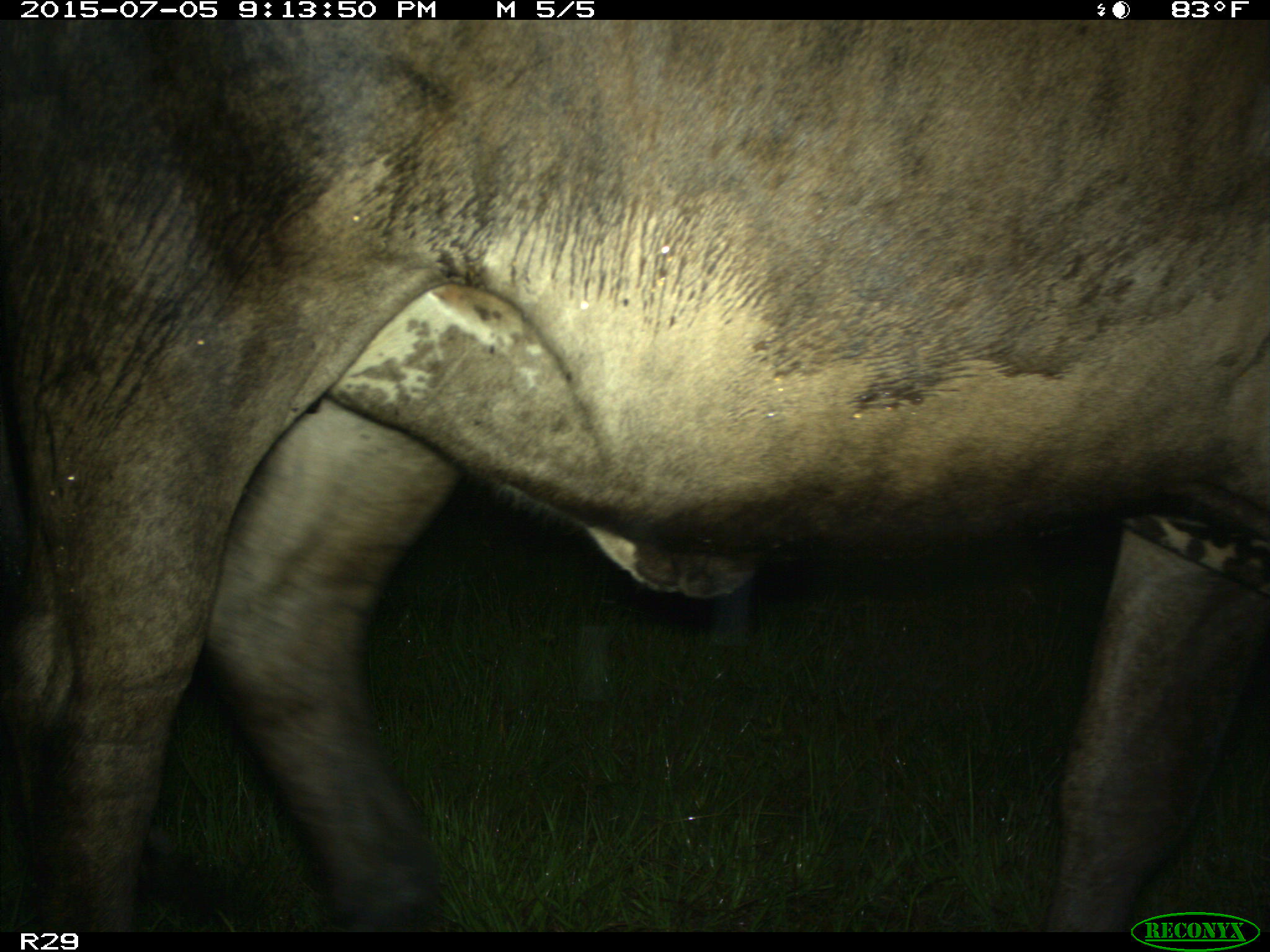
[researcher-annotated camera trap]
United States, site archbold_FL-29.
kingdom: Animalia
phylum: Chordata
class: Mammalia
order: Artiodactyla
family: Bovidae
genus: Bos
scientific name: Bos taurus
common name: domestic cow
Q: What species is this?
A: Bos taurus (domestic cow).